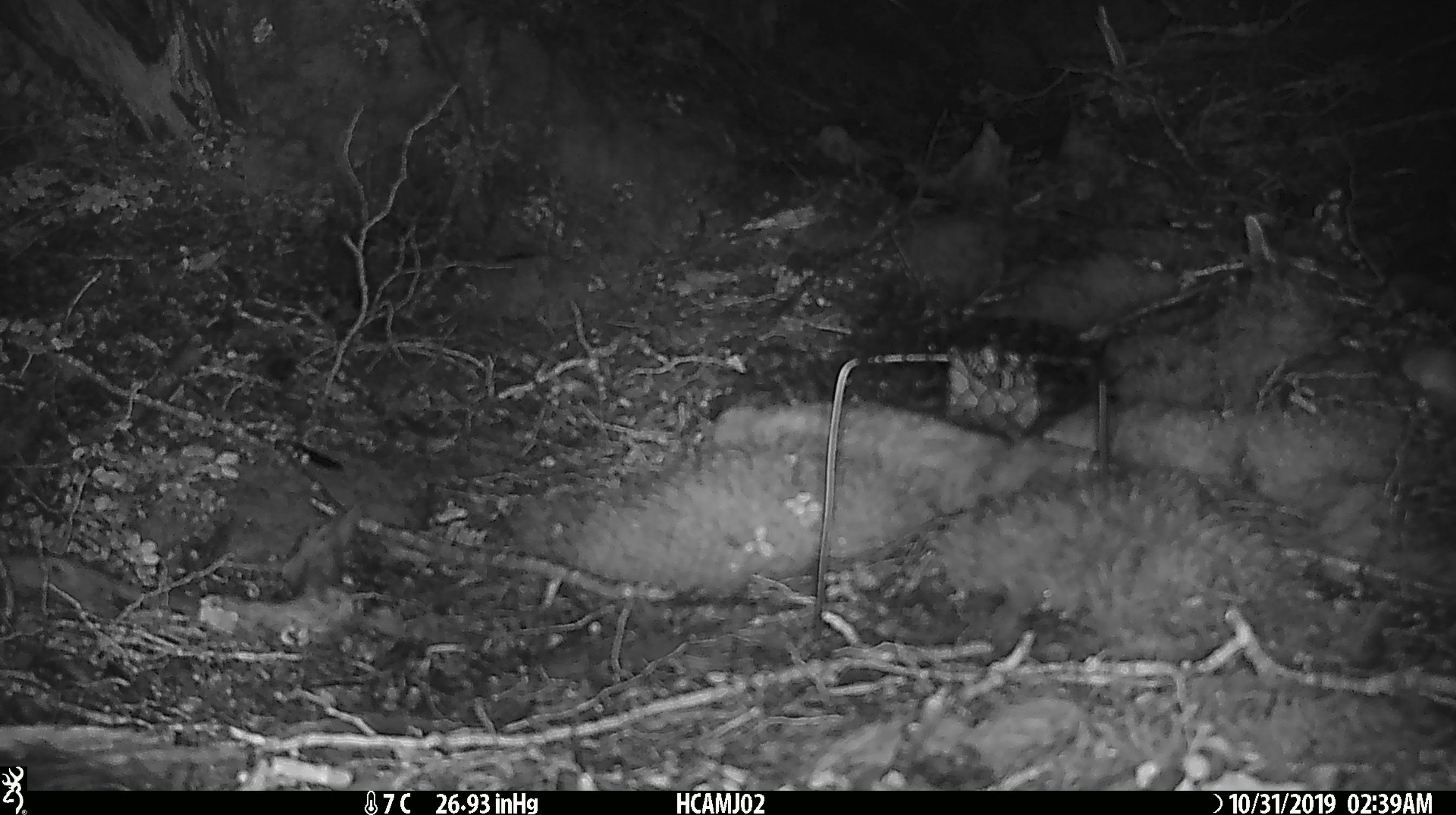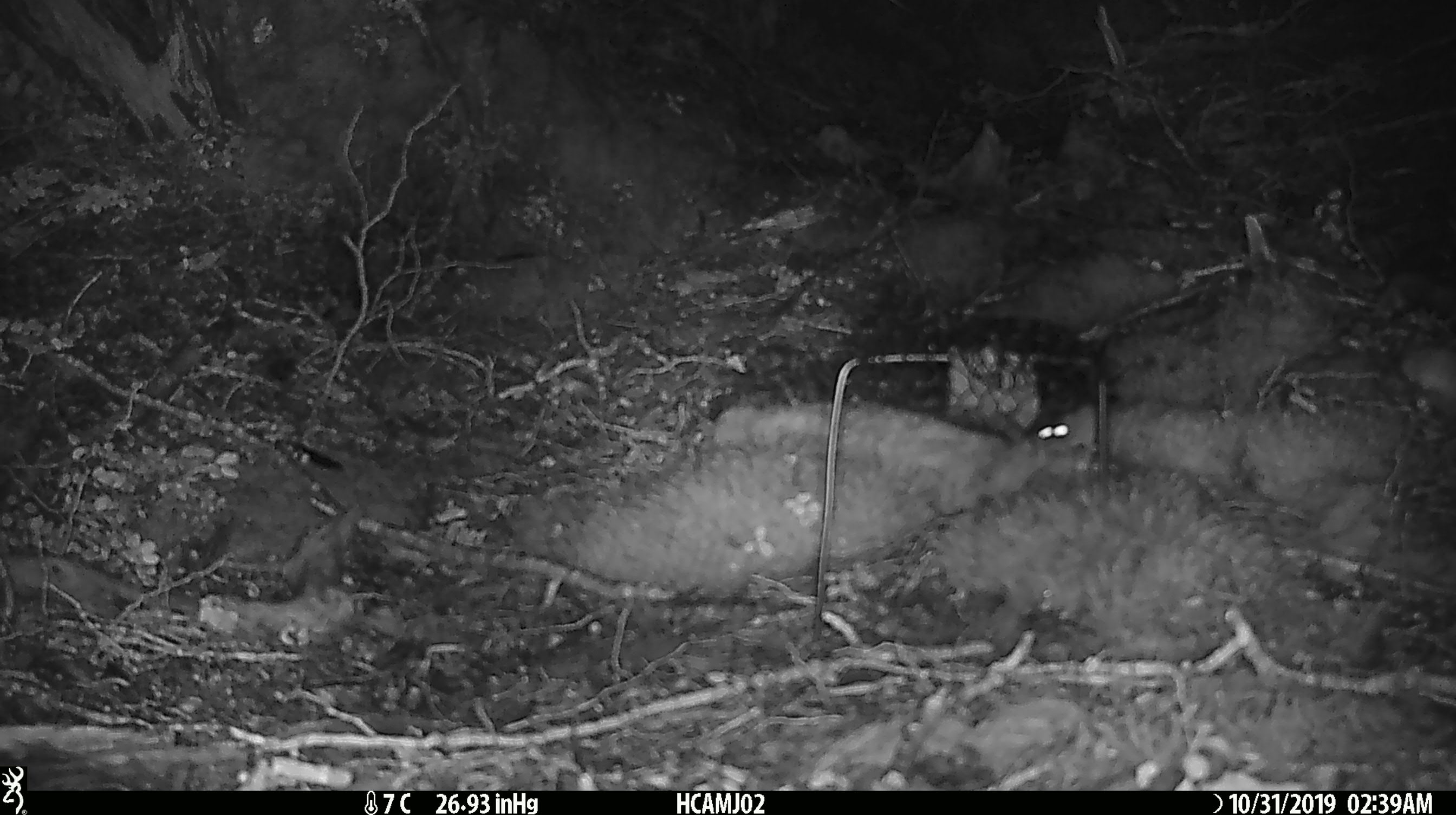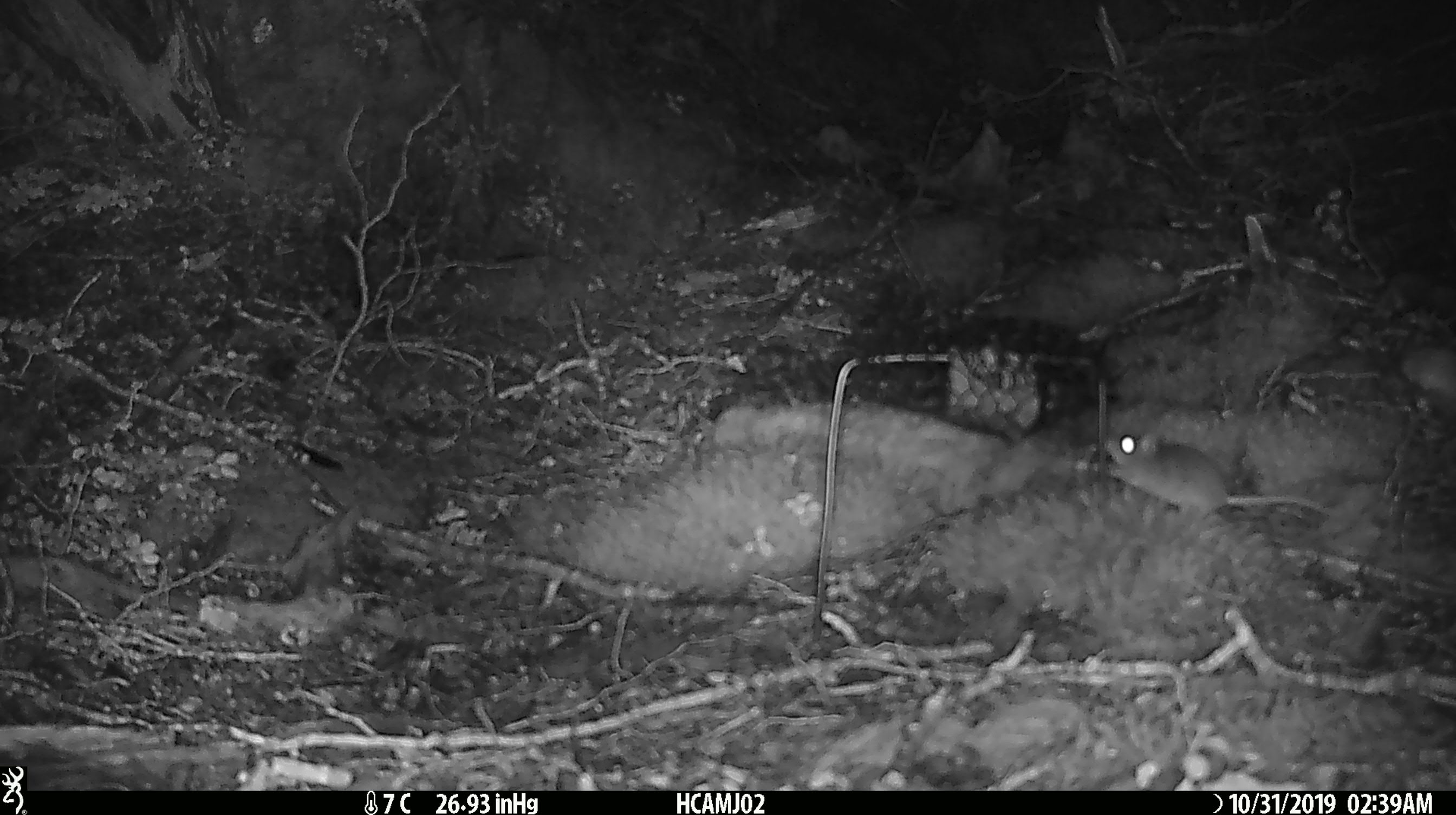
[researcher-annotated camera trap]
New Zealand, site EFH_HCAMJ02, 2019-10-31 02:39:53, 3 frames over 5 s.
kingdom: Animalia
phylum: Chordata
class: Mammalia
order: Rodentia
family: Muridae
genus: Mus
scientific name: Mus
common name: mouse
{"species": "mouse (Mus)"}